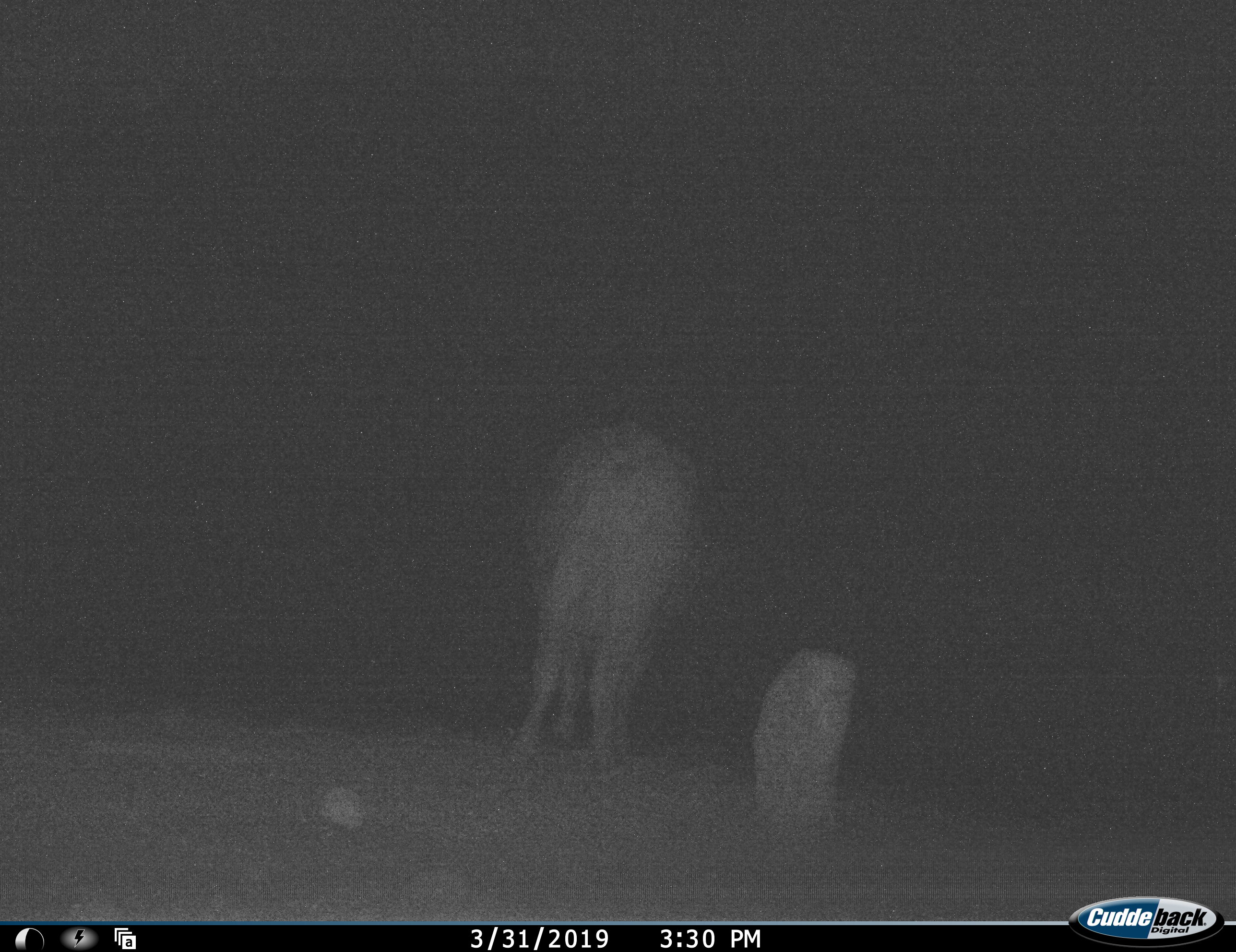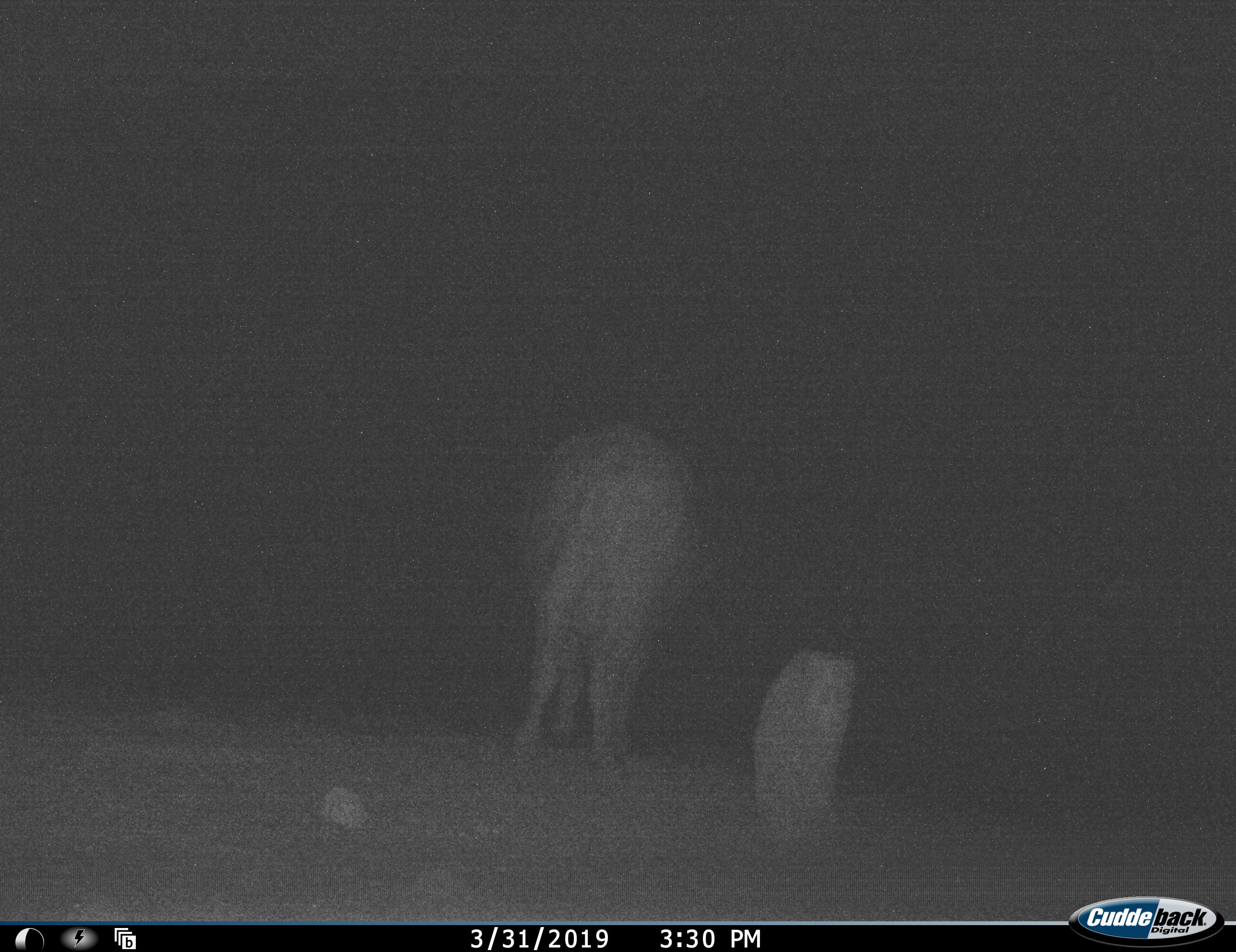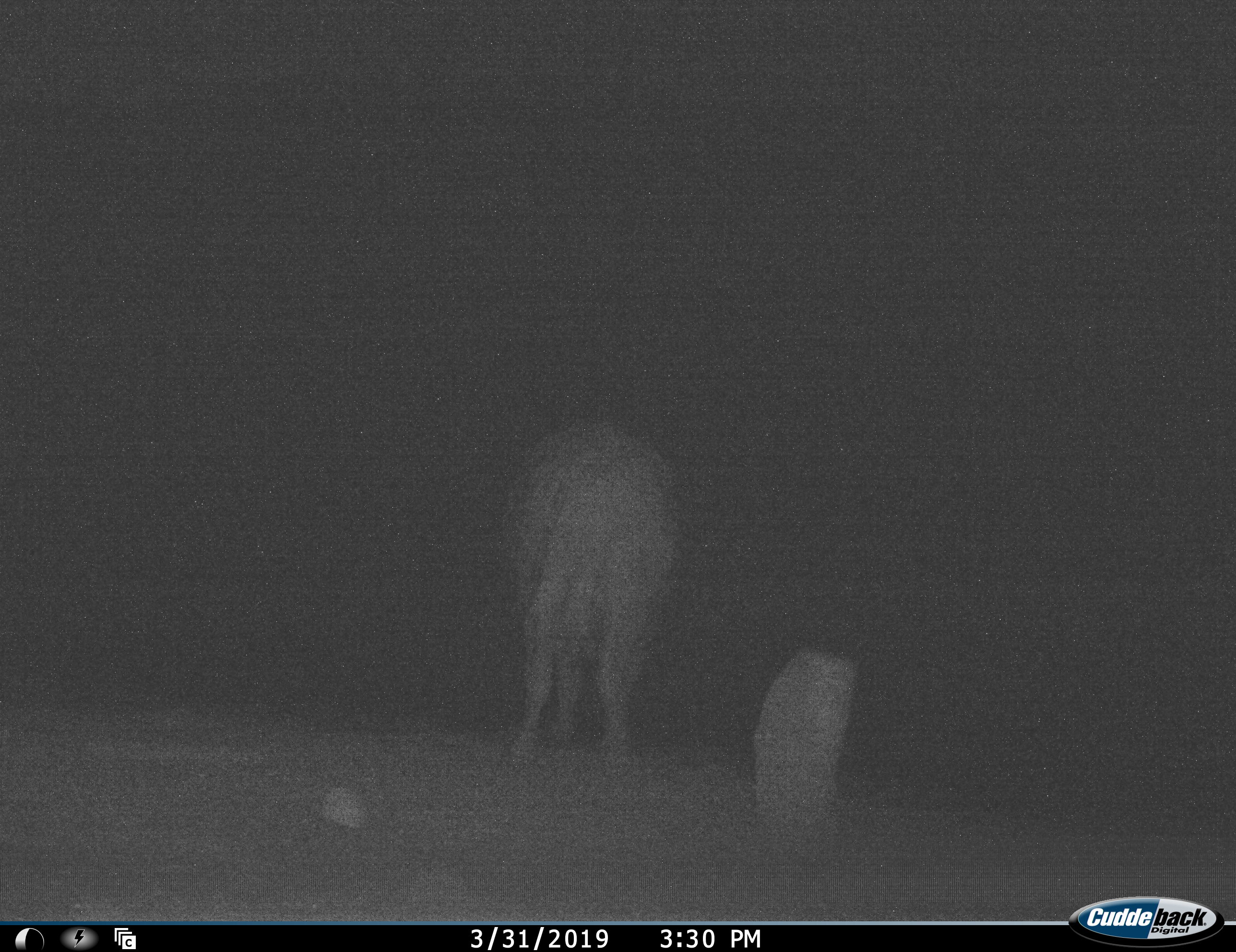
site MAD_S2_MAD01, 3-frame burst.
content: unidentified animal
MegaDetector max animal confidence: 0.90